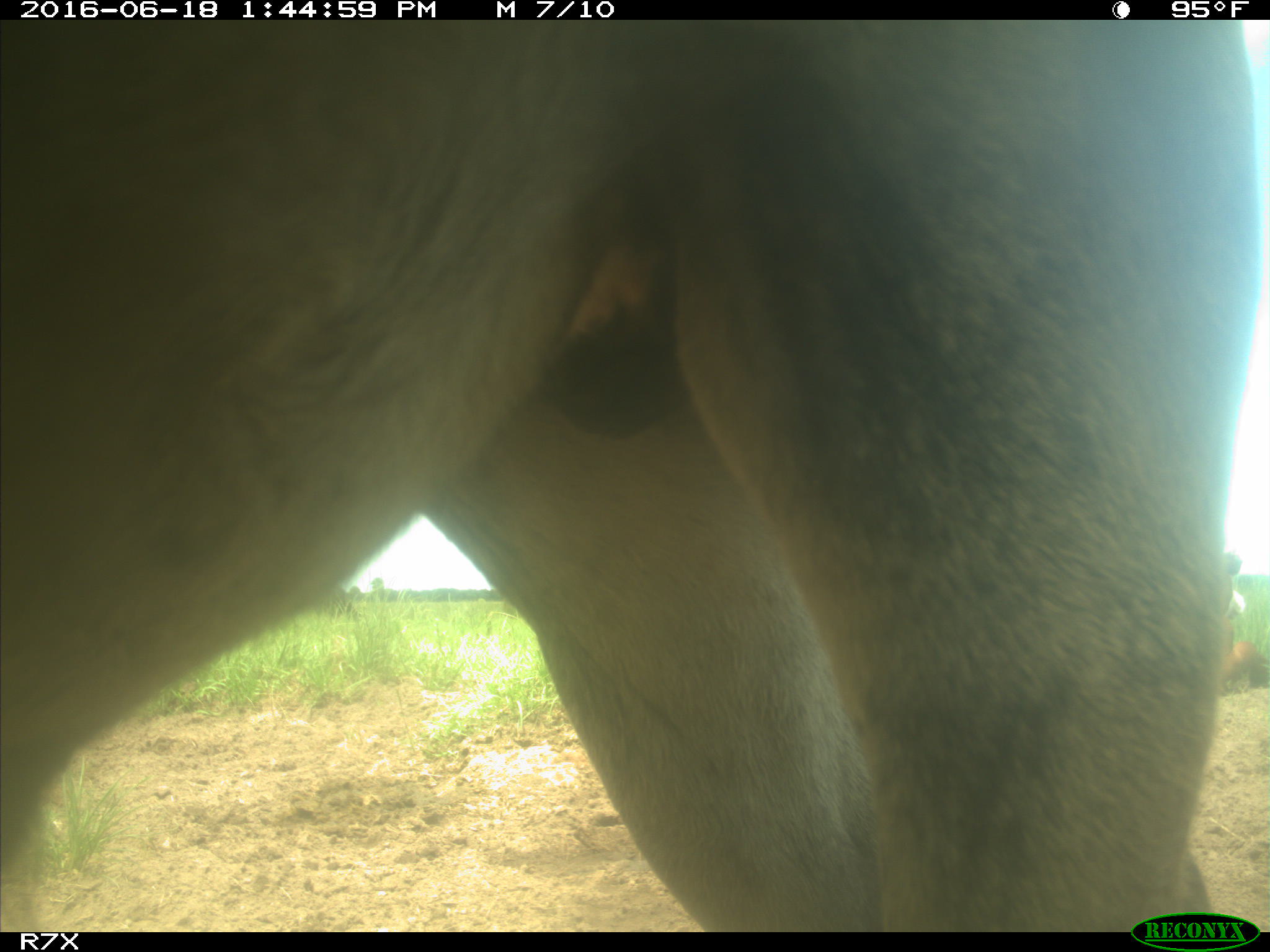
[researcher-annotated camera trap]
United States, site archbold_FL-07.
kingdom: Animalia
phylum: Chordata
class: Mammalia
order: Artiodactyla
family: Bovidae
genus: Bos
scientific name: Bos taurus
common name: domestic cow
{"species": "Bos taurus (domestic cow)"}